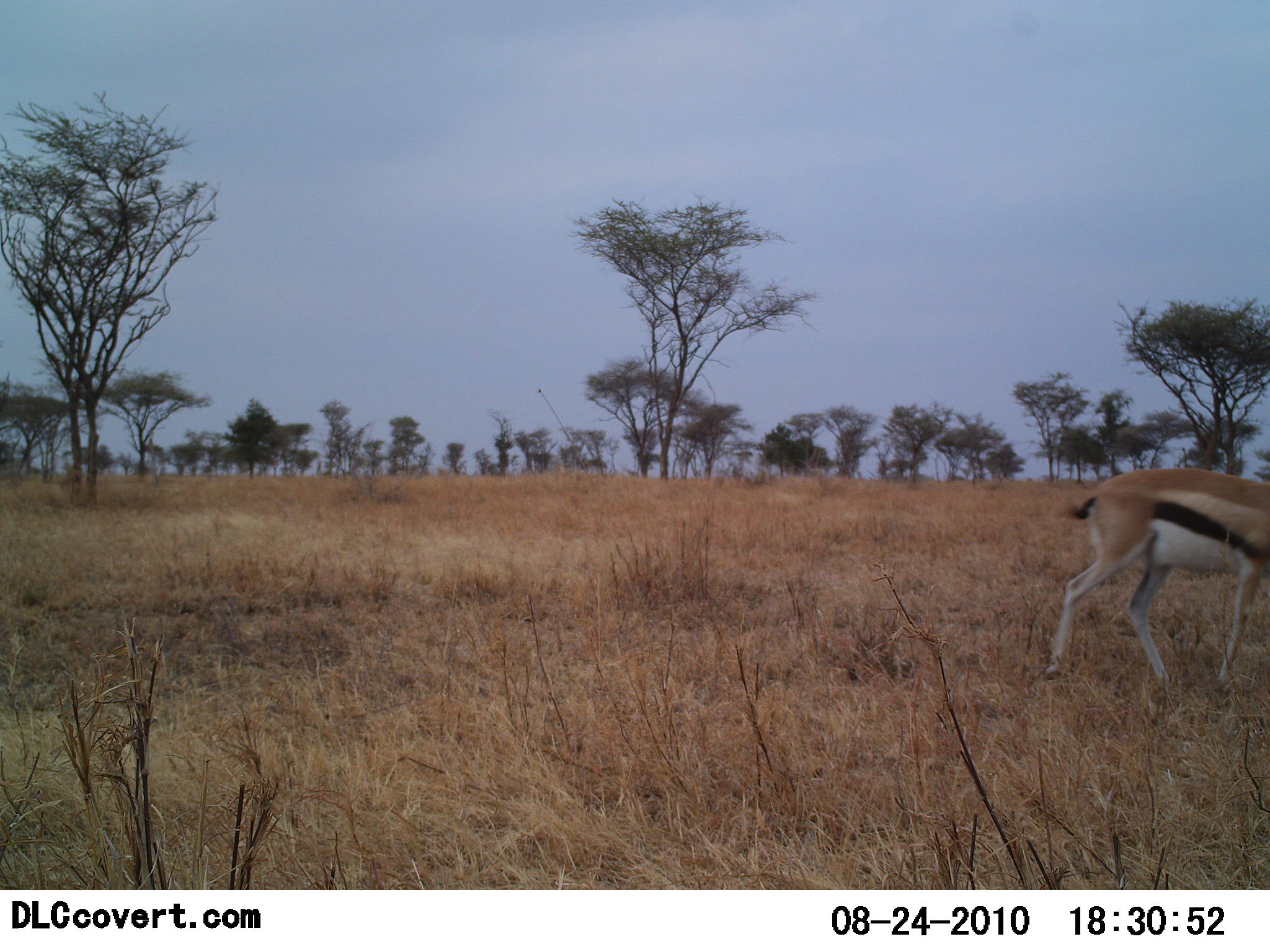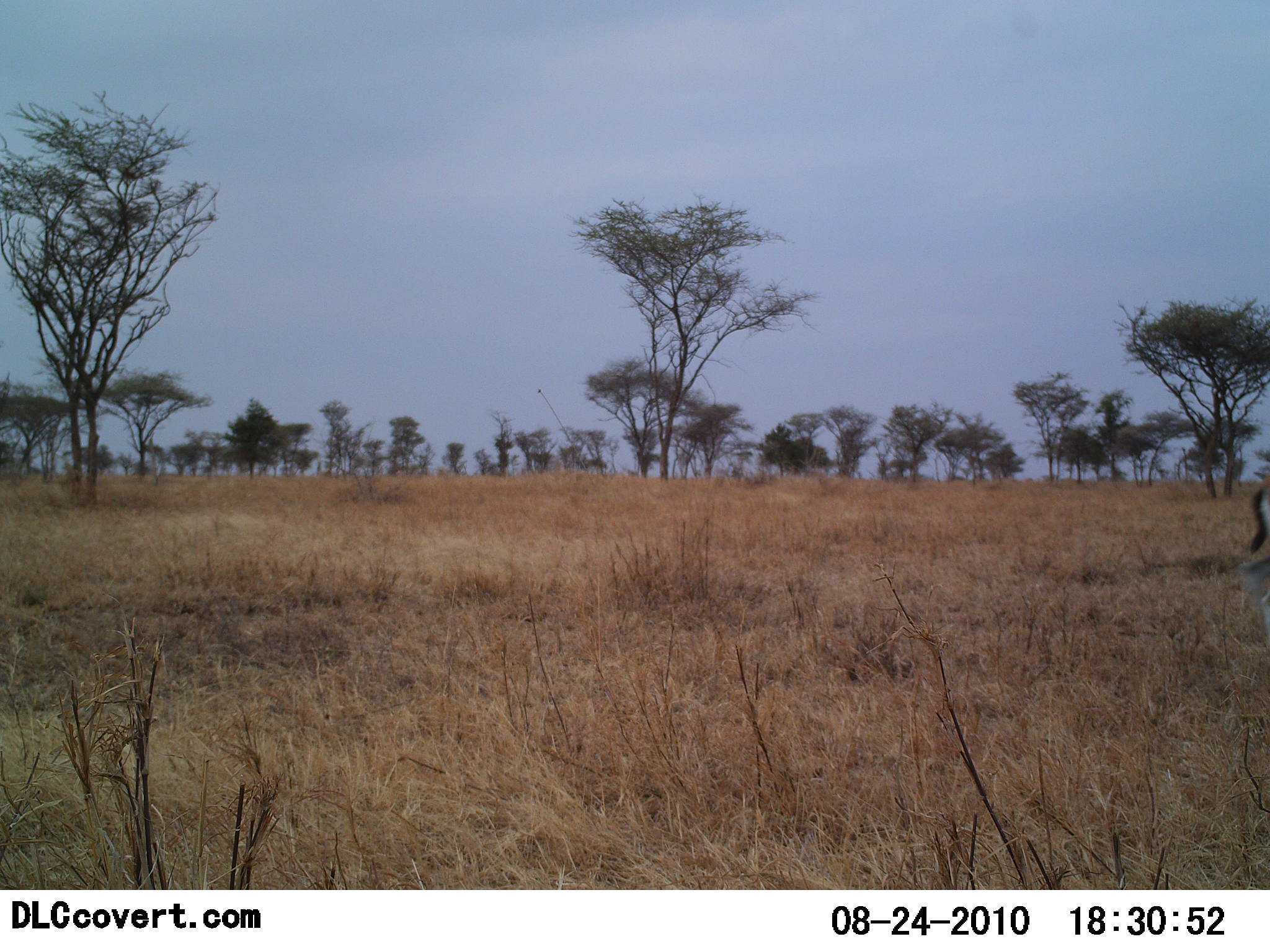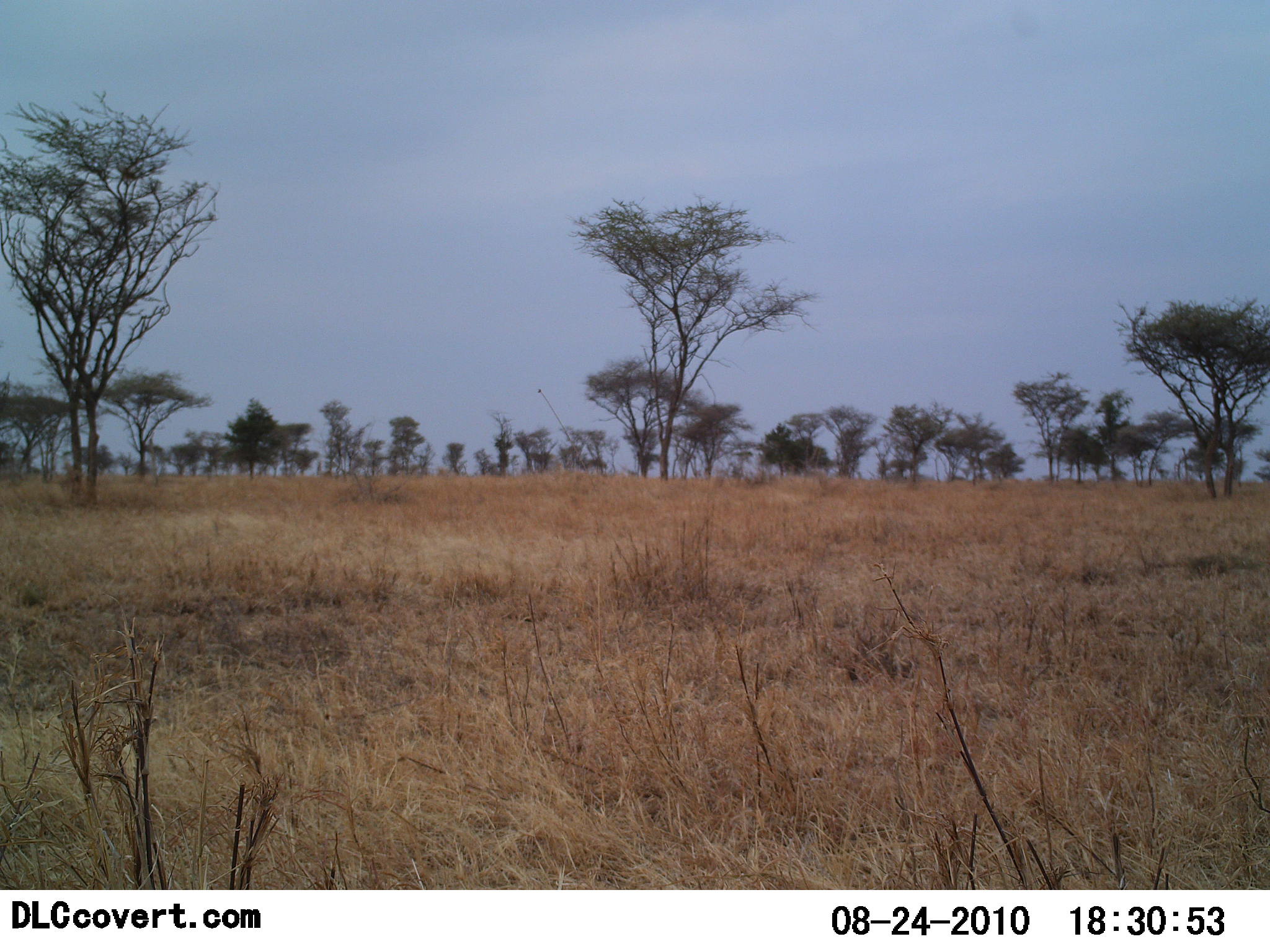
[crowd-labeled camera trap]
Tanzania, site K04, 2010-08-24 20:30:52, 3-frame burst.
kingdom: Animalia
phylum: Chordata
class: Mammalia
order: Artiodactyla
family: Bovidae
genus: Eudorcas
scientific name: Eudorcas thomsonii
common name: thomson's gazelle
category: gazellethomsons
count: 1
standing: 0%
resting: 0%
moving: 100%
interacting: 0%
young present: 0%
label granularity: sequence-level